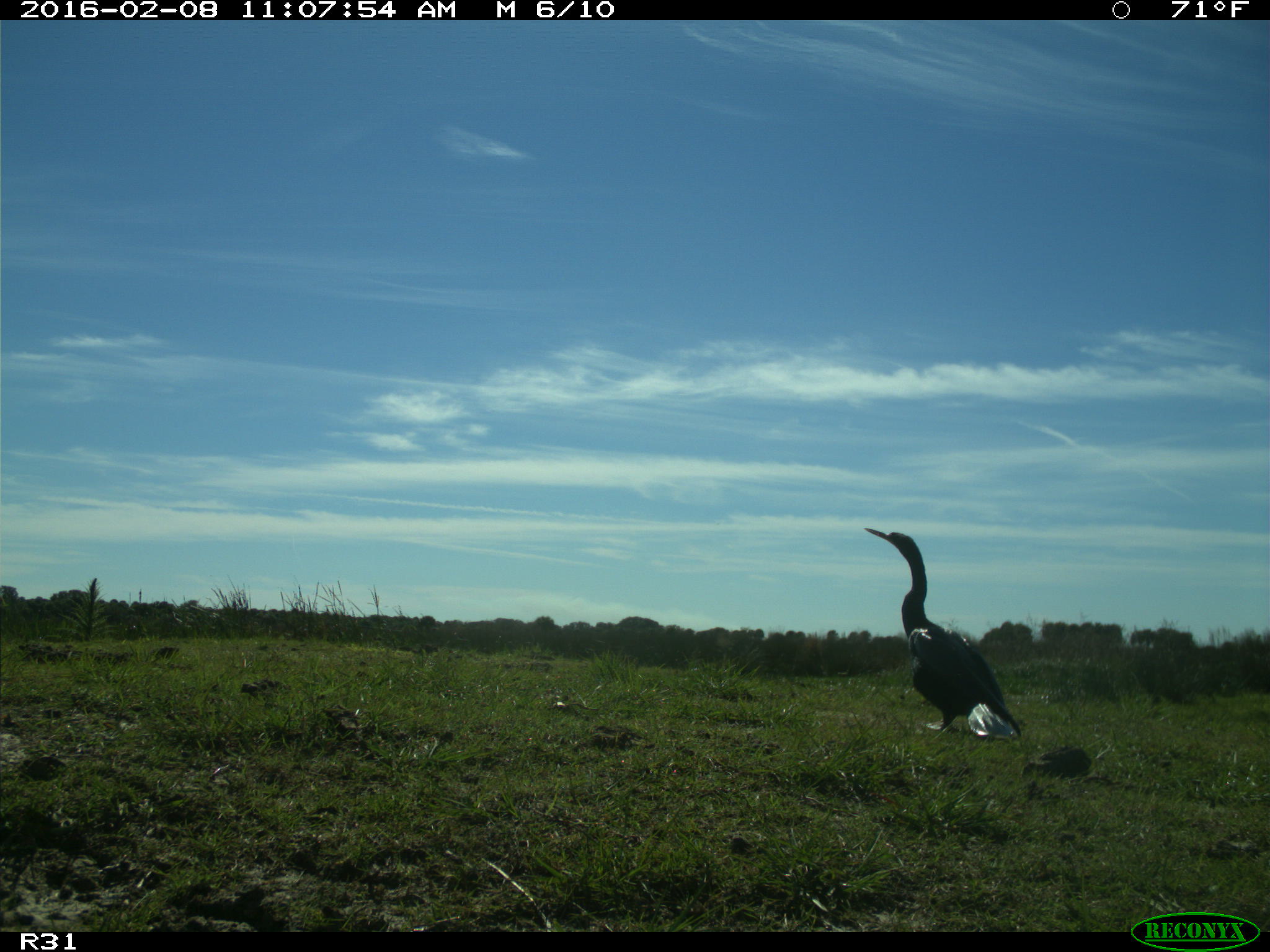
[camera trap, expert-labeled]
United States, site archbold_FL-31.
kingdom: Animalia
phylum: Chordata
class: Aves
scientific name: Aves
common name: birds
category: unidentified bird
Unidentified bird (birds) (Aves).